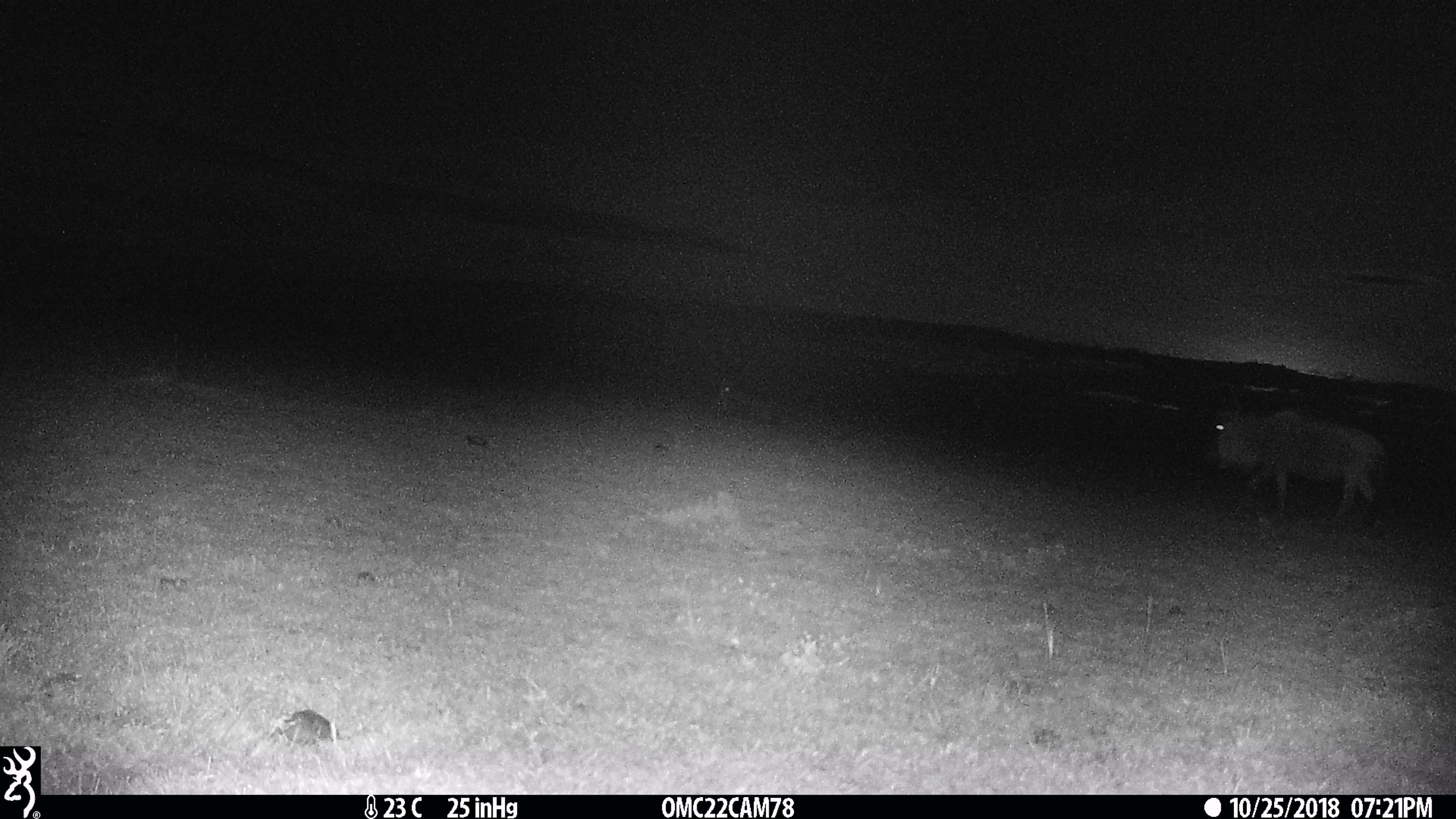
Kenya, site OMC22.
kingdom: Animalia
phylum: Chordata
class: Mammalia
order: Artiodactyla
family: Bovidae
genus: Connochaetes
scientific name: Connochaetes taurinus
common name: blue wildebeest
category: wildebeest